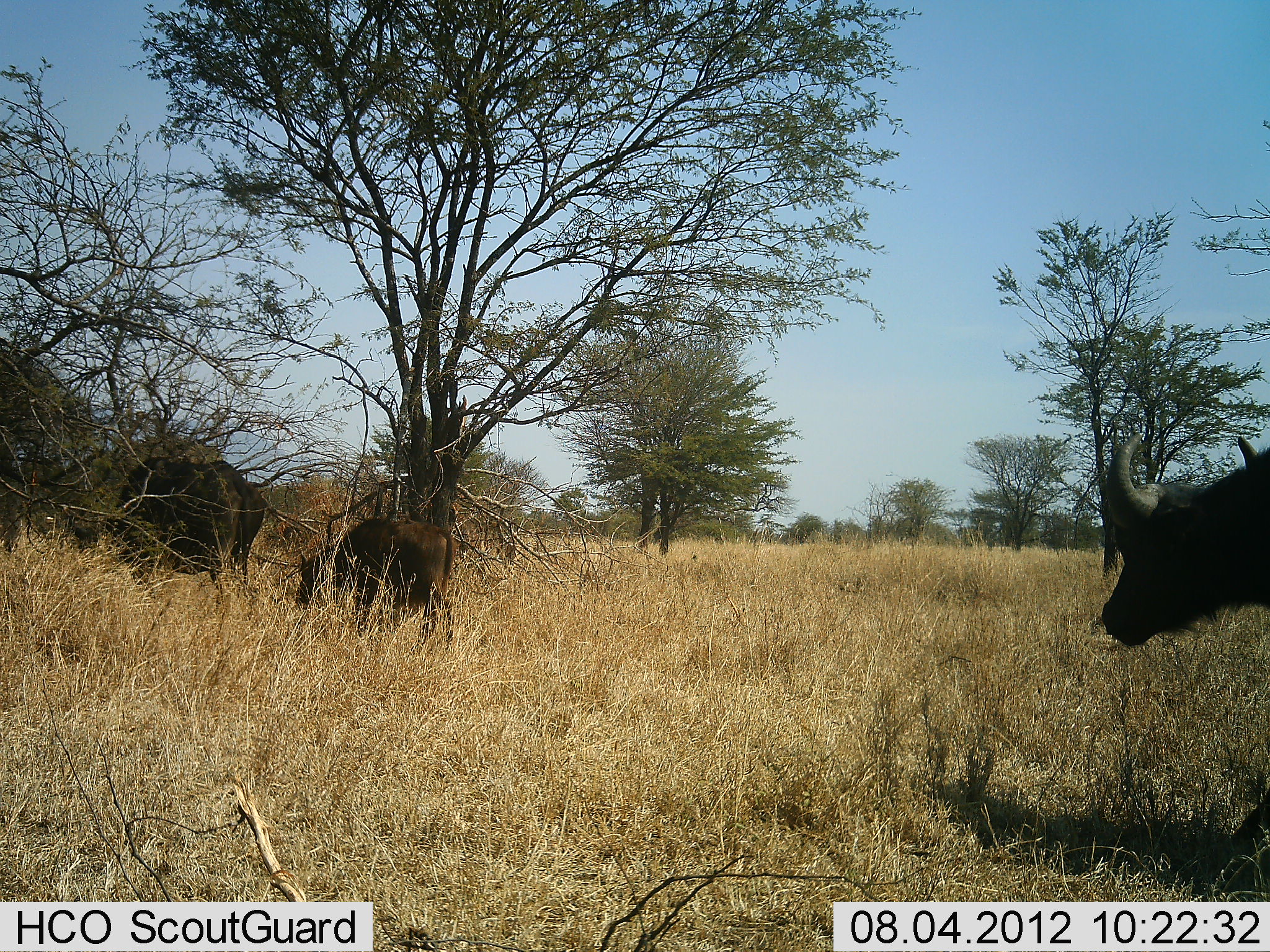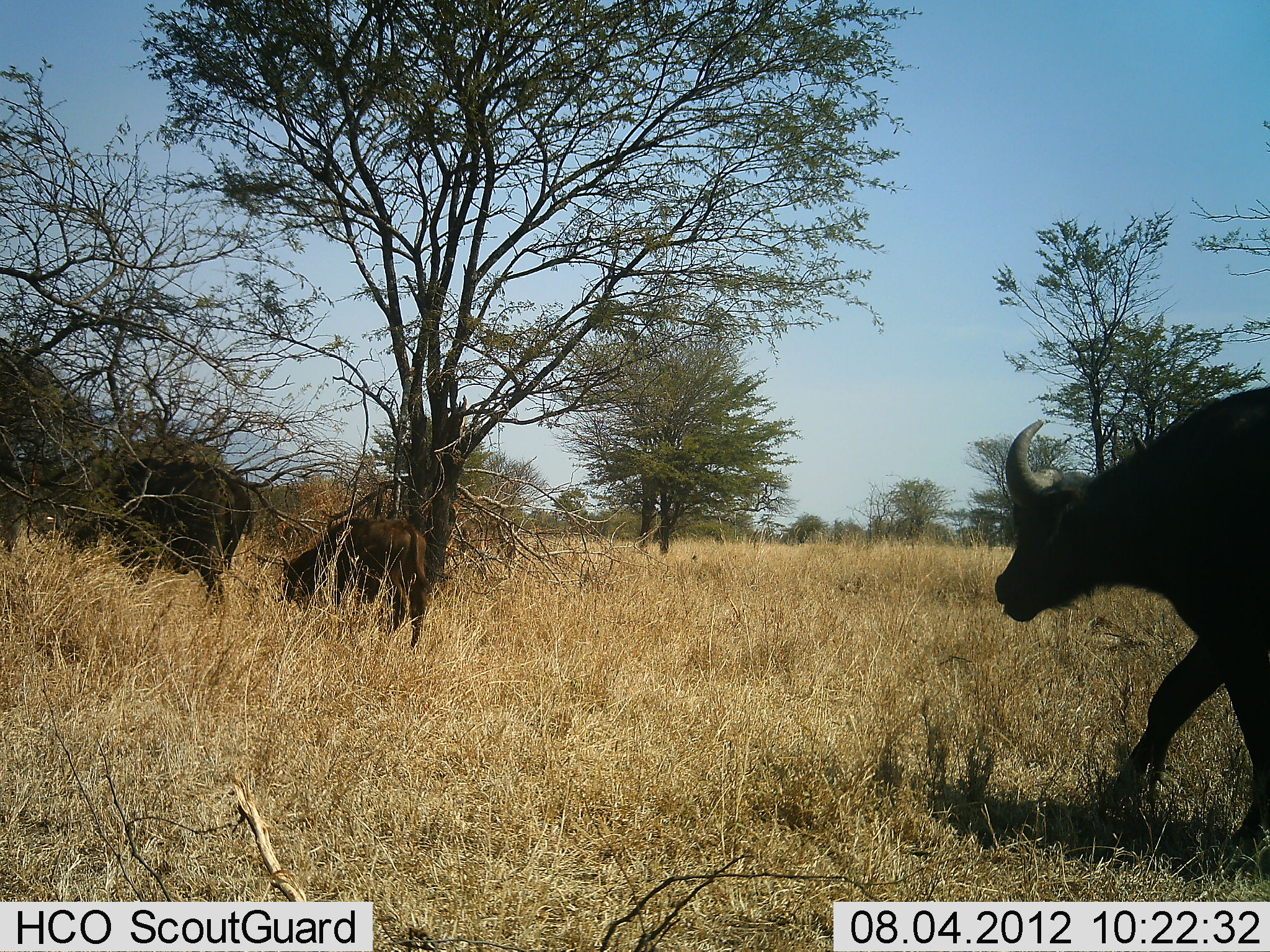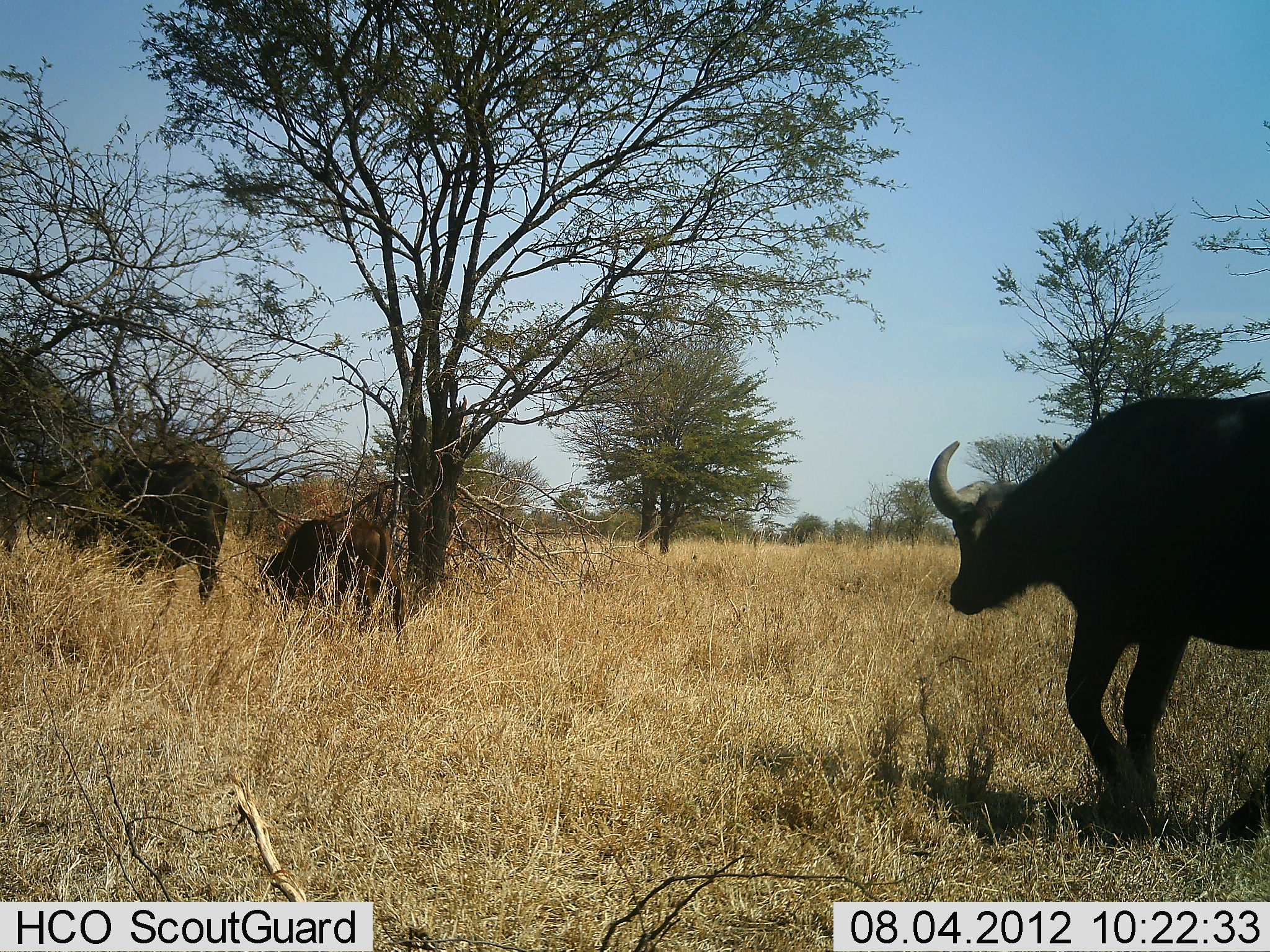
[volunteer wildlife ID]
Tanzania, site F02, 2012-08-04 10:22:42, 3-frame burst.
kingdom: Animalia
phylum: Chordata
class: Mammalia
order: Artiodactyla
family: Bovidae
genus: Syncerus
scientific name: Syncerus caffer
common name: cape buffalo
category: buffalo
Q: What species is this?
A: Buffalo (cape buffalo) (Syncerus caffer).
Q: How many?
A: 3.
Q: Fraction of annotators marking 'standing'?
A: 10%.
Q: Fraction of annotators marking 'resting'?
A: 0%.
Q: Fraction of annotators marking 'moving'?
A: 90%.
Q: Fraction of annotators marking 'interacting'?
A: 0%.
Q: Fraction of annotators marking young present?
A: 40%.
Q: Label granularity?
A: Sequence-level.